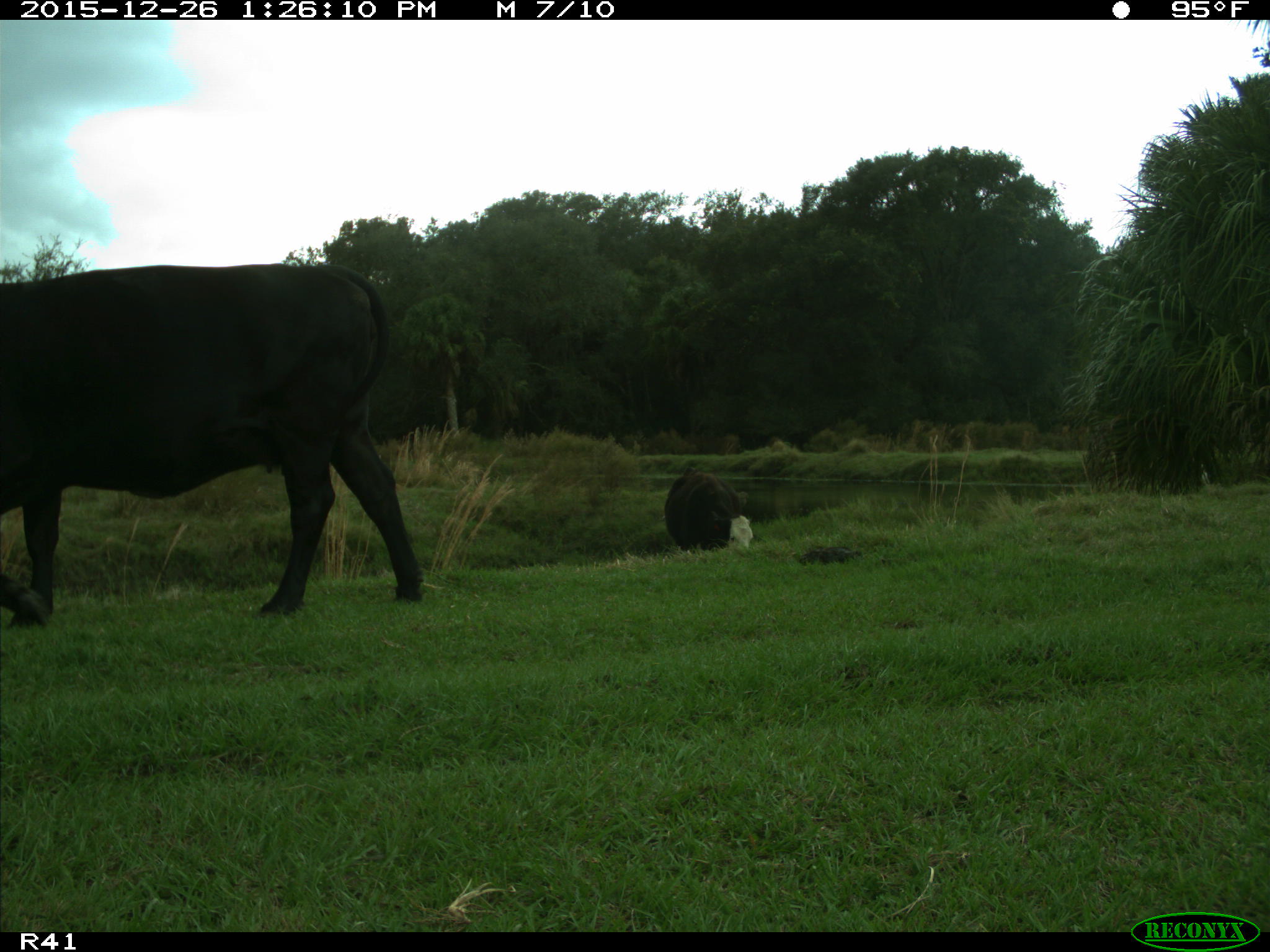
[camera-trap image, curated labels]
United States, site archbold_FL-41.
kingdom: Animalia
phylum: Chordata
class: Mammalia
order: Artiodactyla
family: Bovidae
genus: Bos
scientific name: Bos taurus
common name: domestic cow